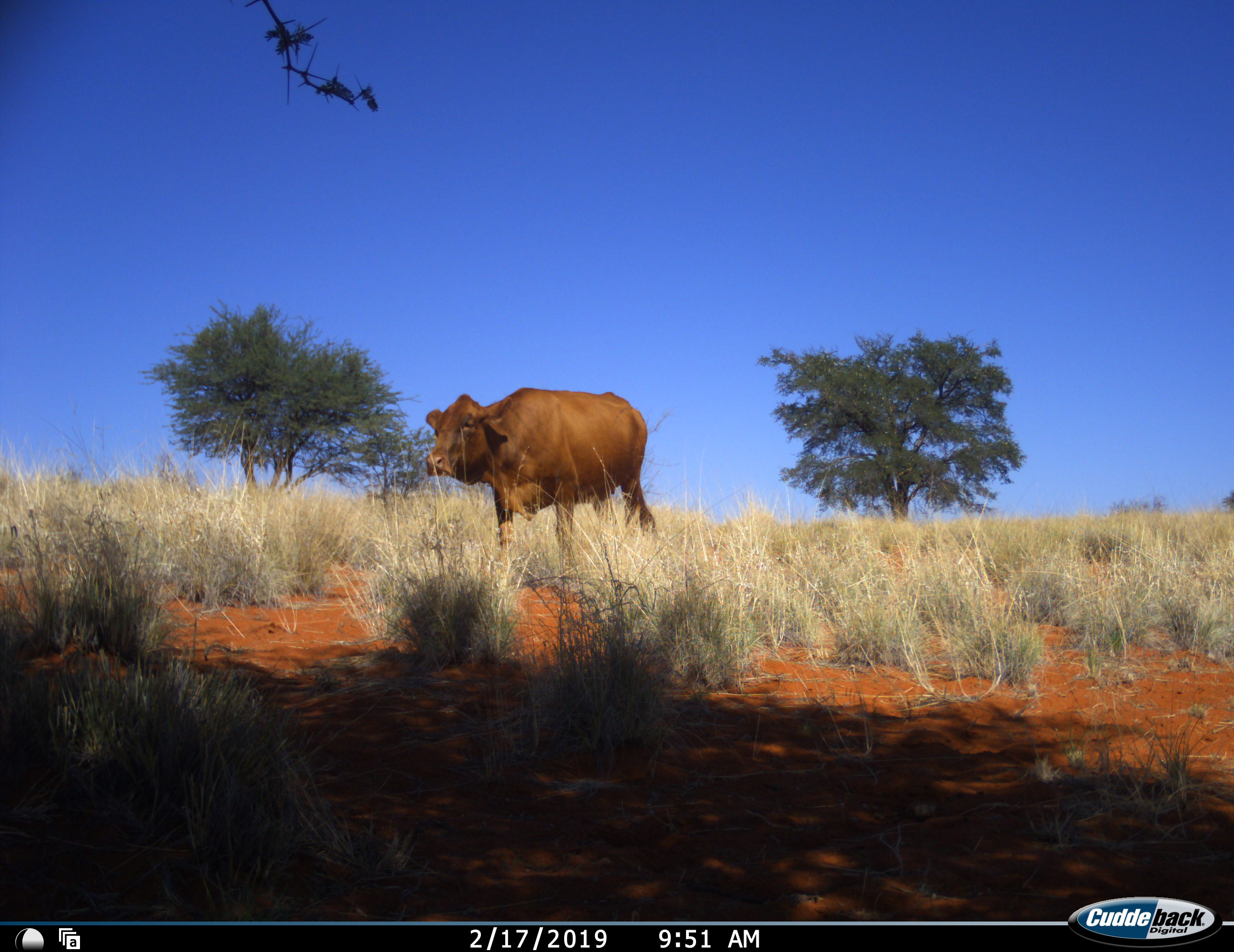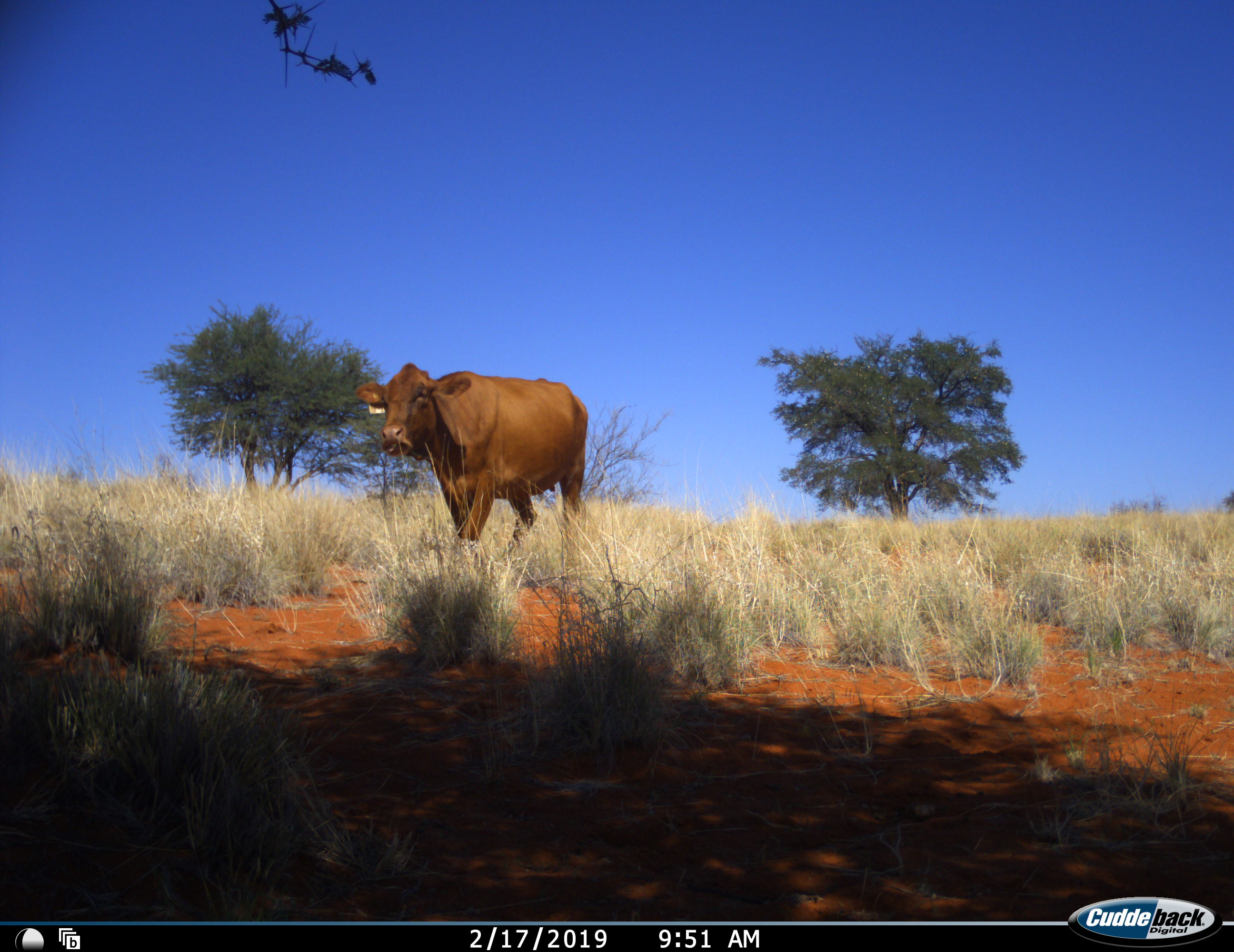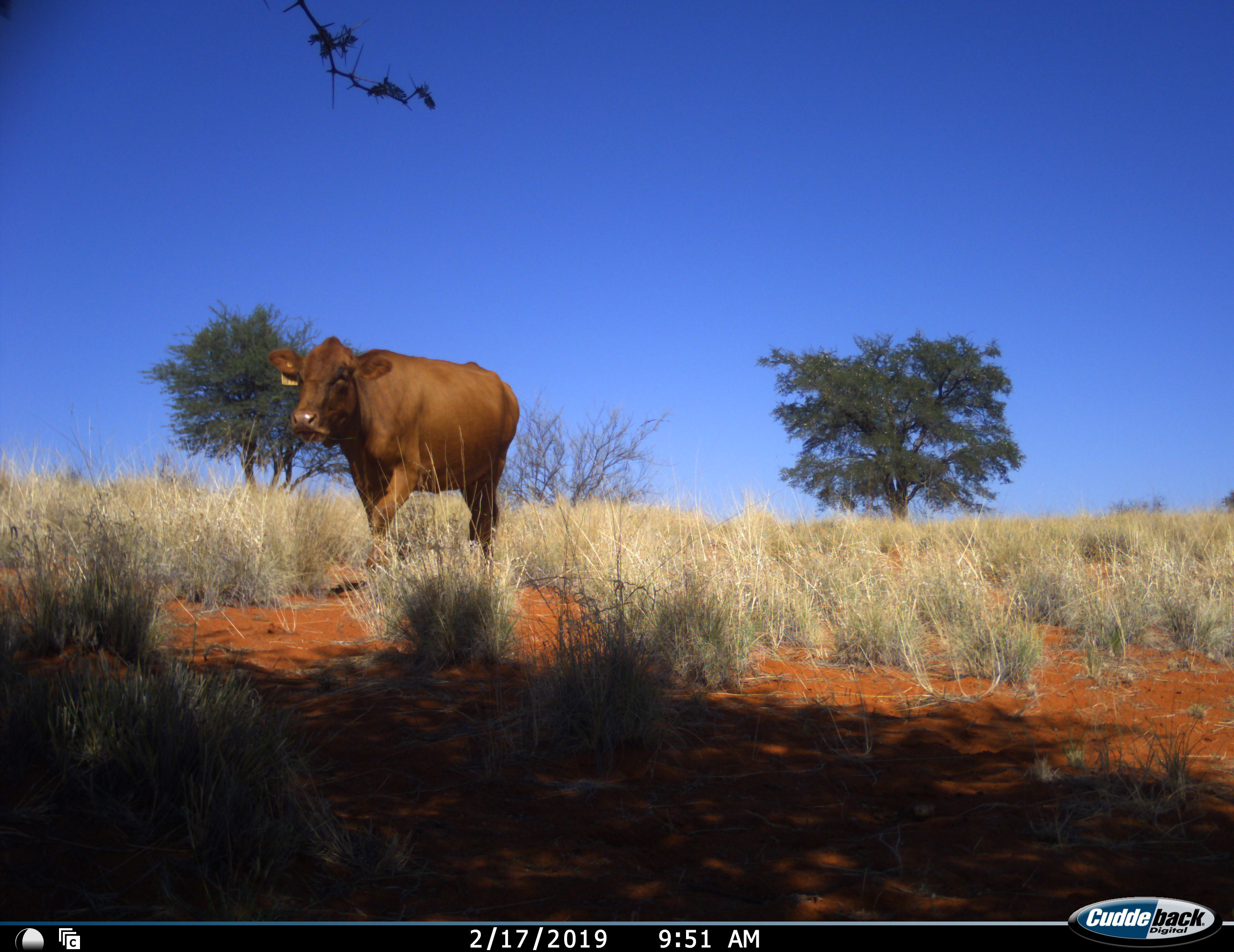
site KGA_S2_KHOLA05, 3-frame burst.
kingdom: Animalia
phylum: Chordata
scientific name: Vertebrata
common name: domestic animal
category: domesticanimal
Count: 1.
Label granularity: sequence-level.